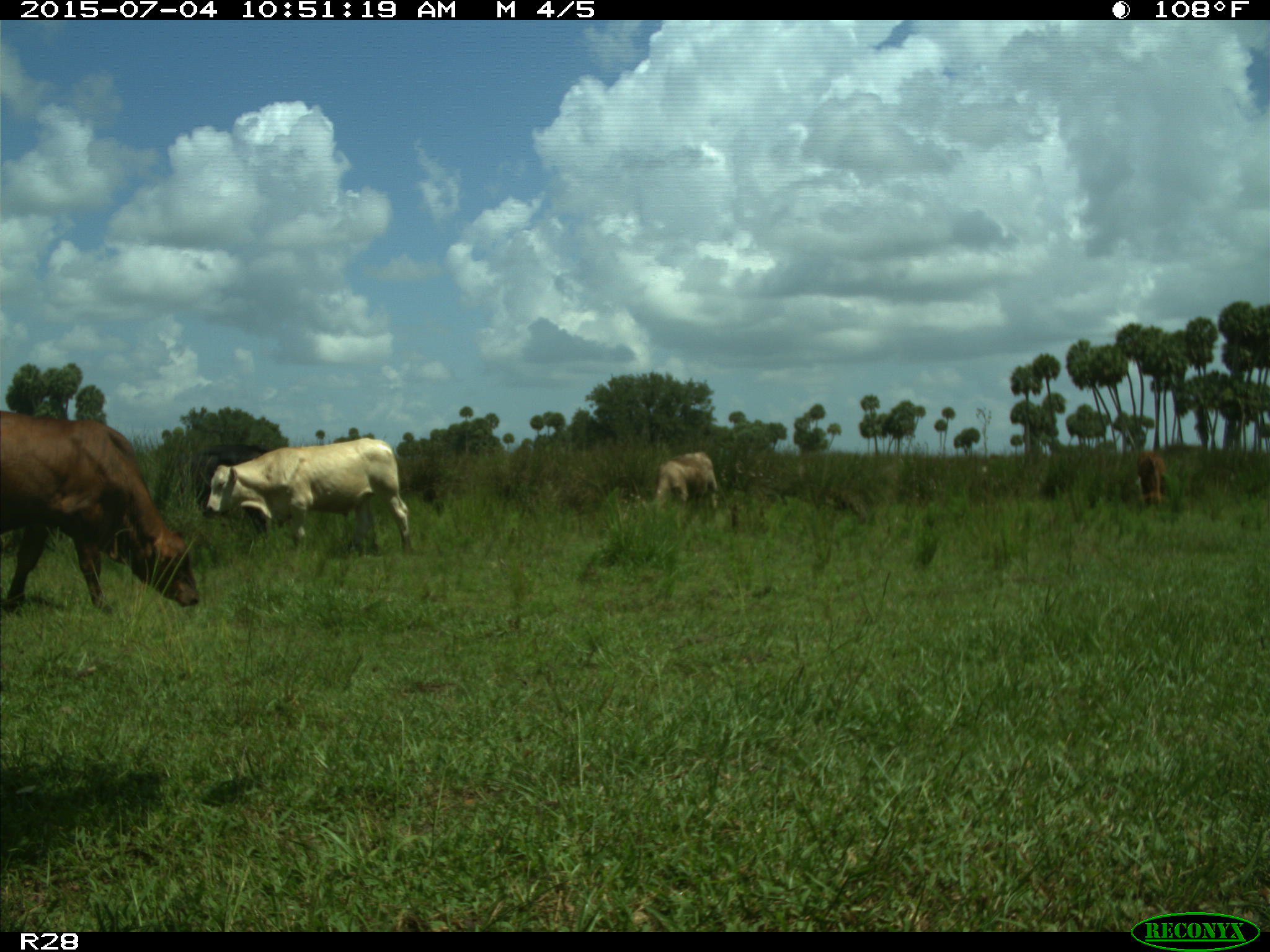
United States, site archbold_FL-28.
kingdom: Animalia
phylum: Chordata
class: Mammalia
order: Artiodactyla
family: Bovidae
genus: Bos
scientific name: Bos taurus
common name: domestic cow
Bos taurus (domestic cow).